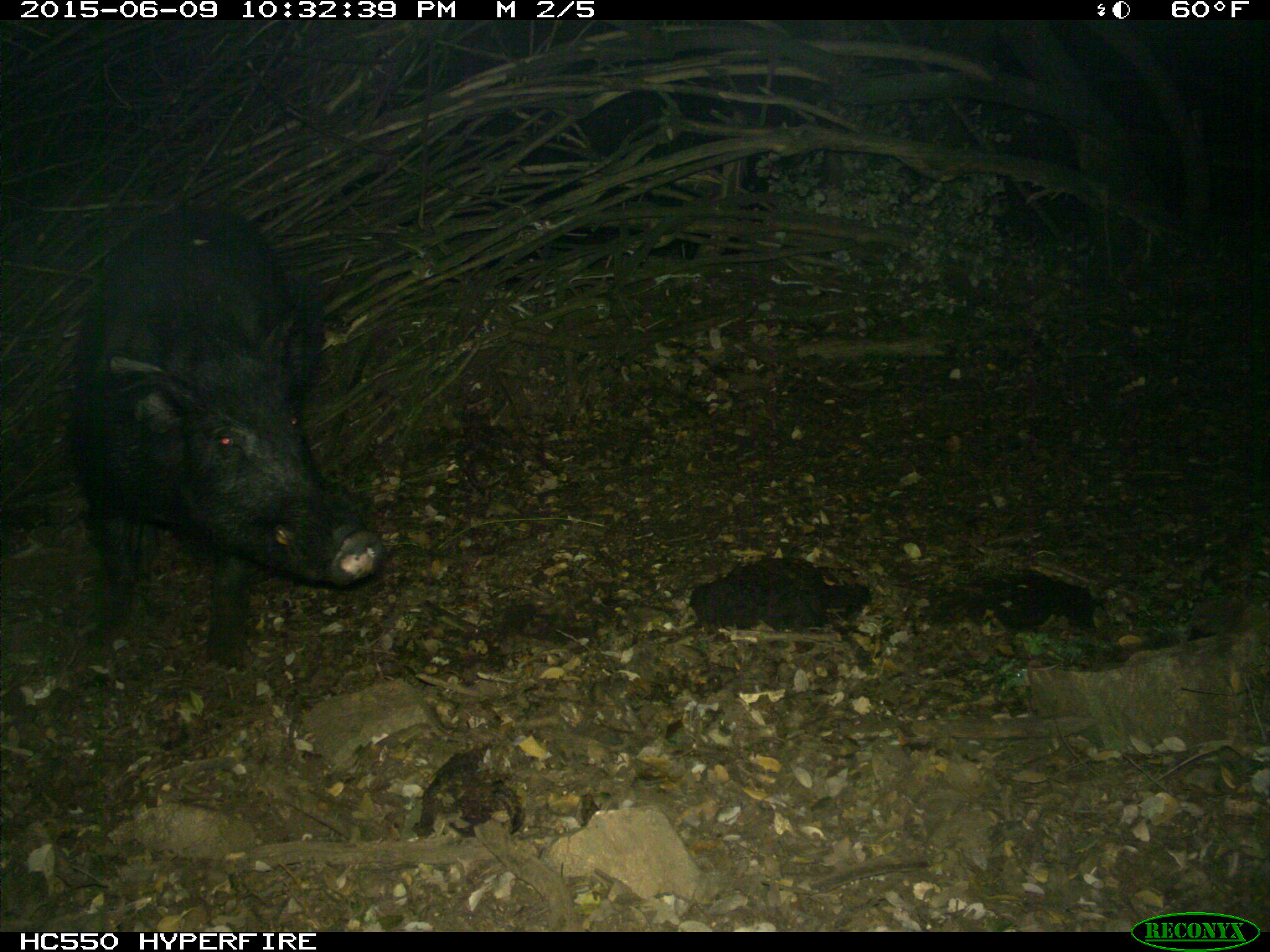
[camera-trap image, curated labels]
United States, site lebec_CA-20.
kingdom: Animalia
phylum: Chordata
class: Mammalia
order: Artiodactyla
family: Suidae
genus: Sus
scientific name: Sus scrofa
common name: wild boar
Sus scrofa (wild boar).